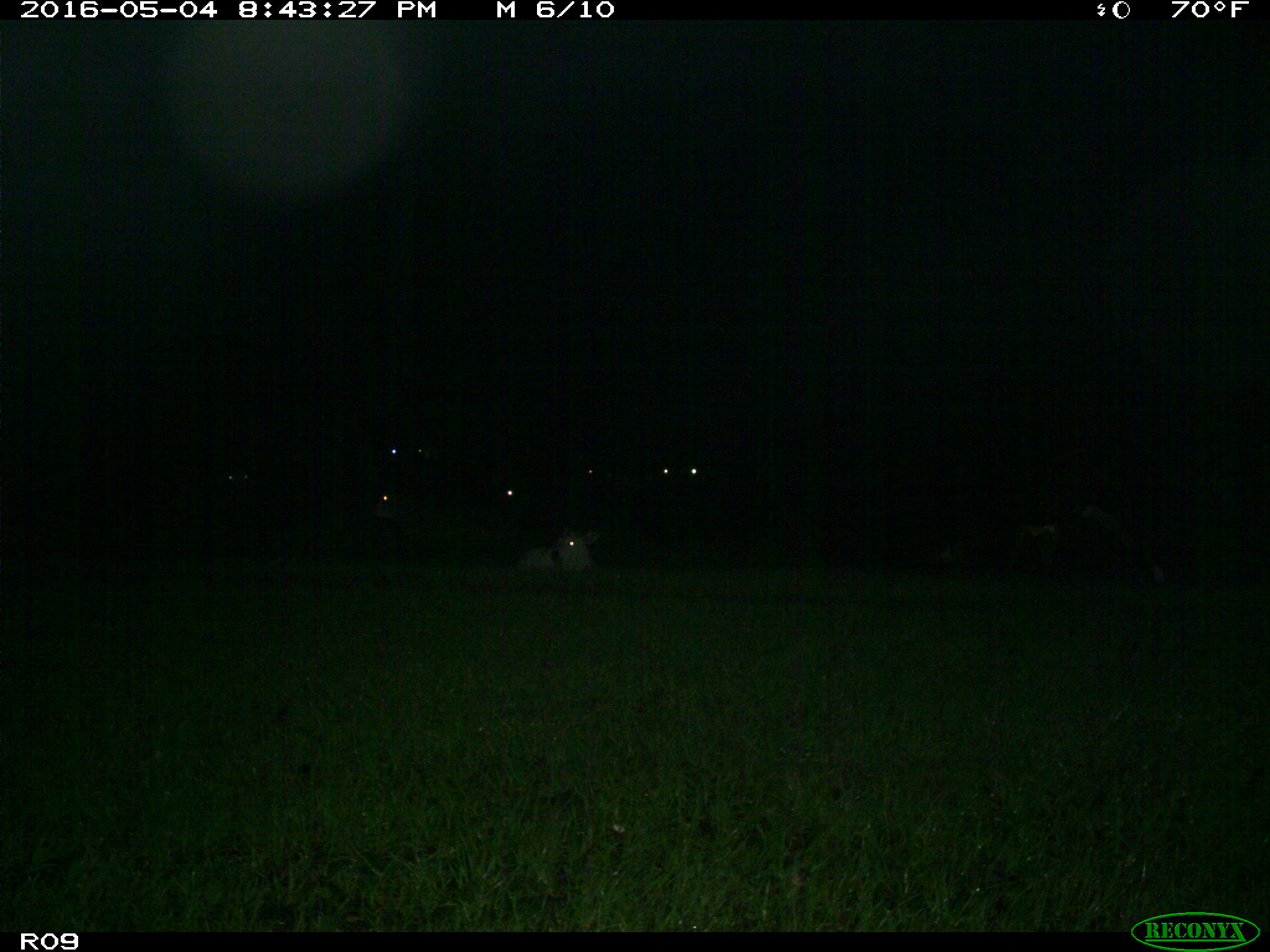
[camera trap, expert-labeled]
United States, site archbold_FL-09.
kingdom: Animalia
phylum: Chordata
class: Mammalia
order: Artiodactyla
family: Bovidae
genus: Bos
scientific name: Bos taurus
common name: domestic cow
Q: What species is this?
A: Bos taurus (domestic cow).